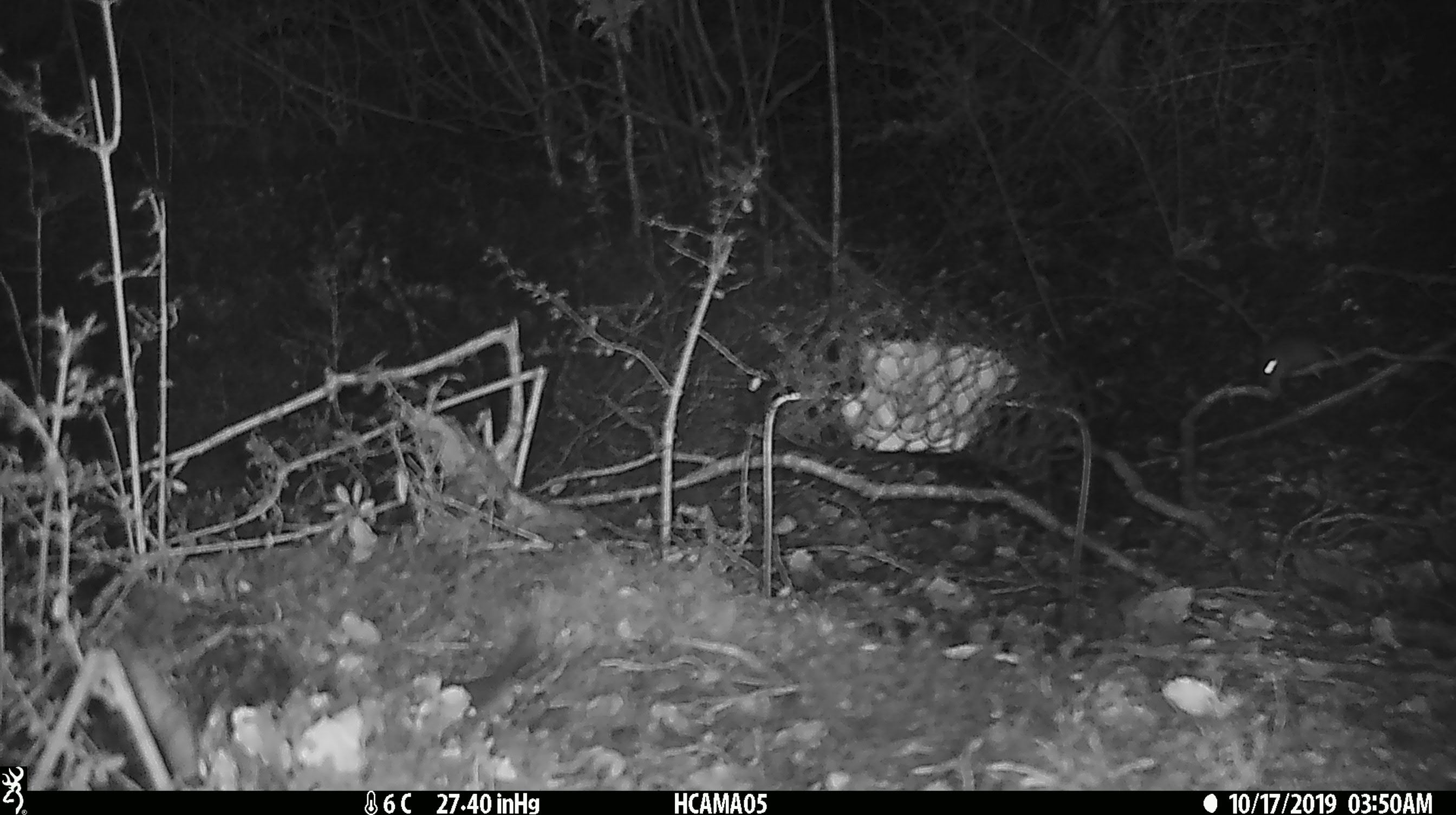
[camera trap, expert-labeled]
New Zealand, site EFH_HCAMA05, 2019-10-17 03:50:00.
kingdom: Animalia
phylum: Chordata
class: Mammalia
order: Rodentia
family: Muridae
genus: Mus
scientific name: Mus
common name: mouse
Mouse (Mus).